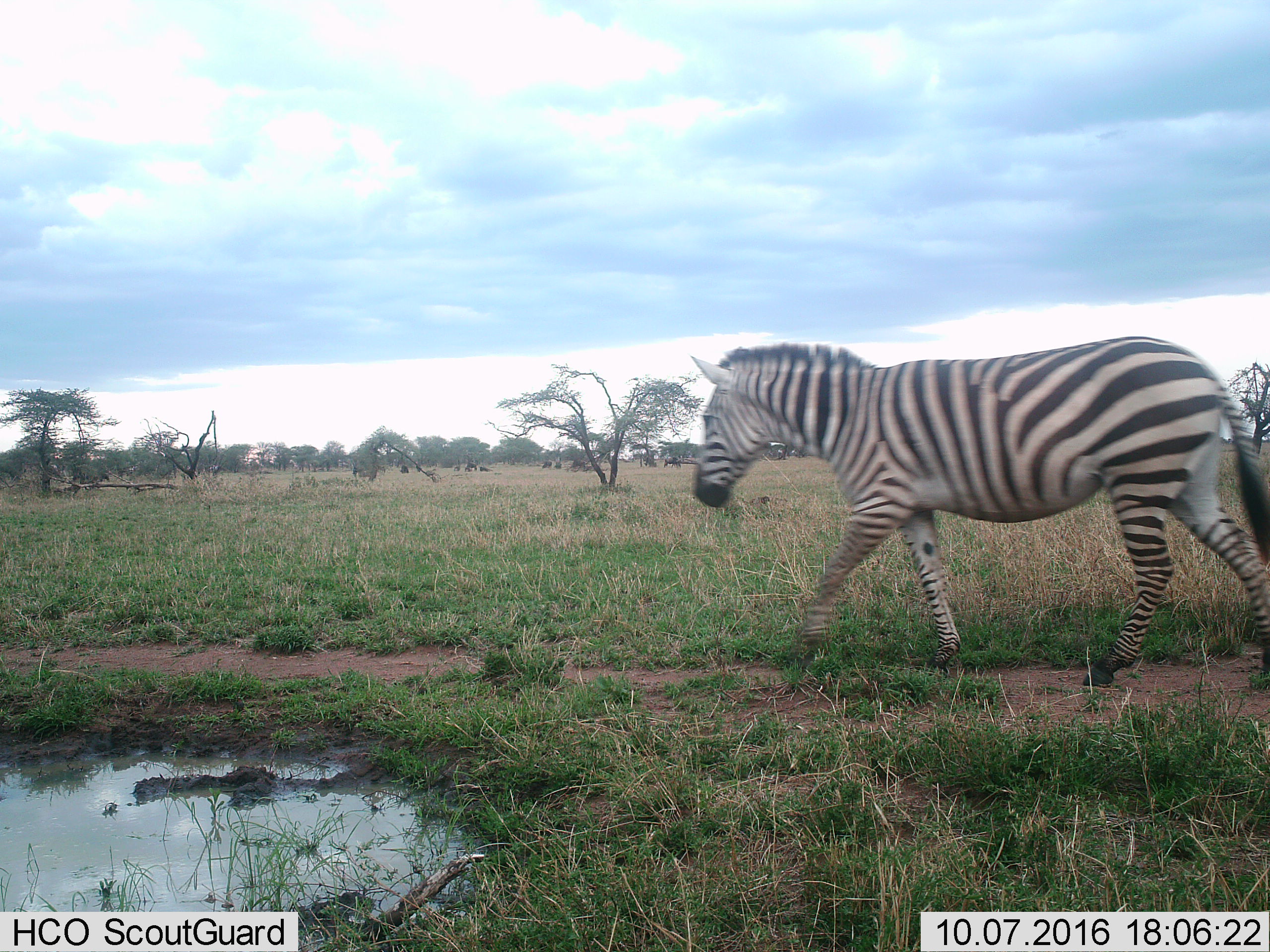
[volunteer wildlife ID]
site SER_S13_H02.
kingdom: Animalia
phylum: Chordata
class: Mammalia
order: Perissodactyla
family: Equidae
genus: Equus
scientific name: Equus quagga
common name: plains zebra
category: zebraplains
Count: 1.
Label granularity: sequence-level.